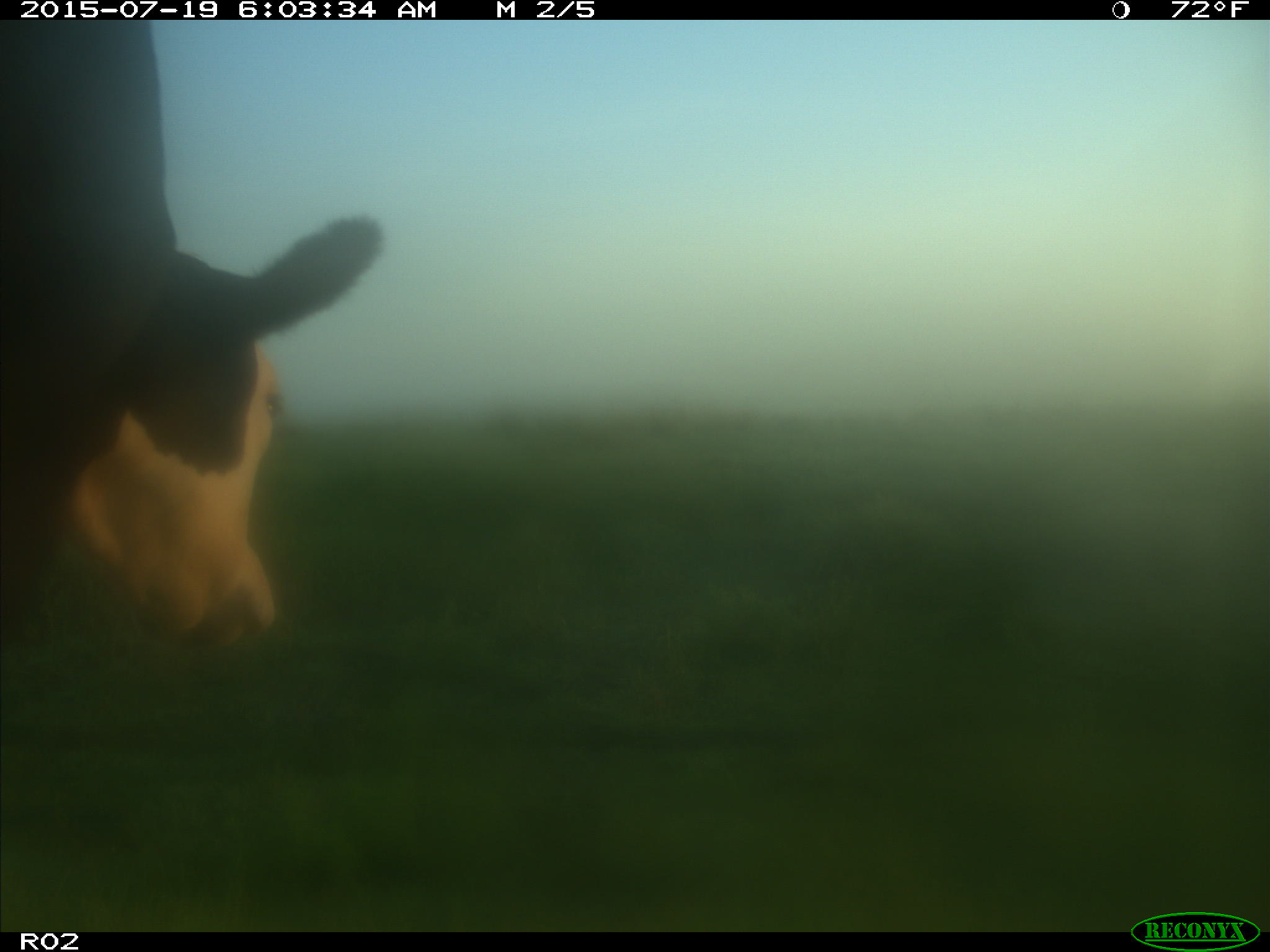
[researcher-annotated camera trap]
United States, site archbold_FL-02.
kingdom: Animalia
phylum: Chordata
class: Mammalia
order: Artiodactyla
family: Bovidae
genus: Bos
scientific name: Bos taurus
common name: domestic cow